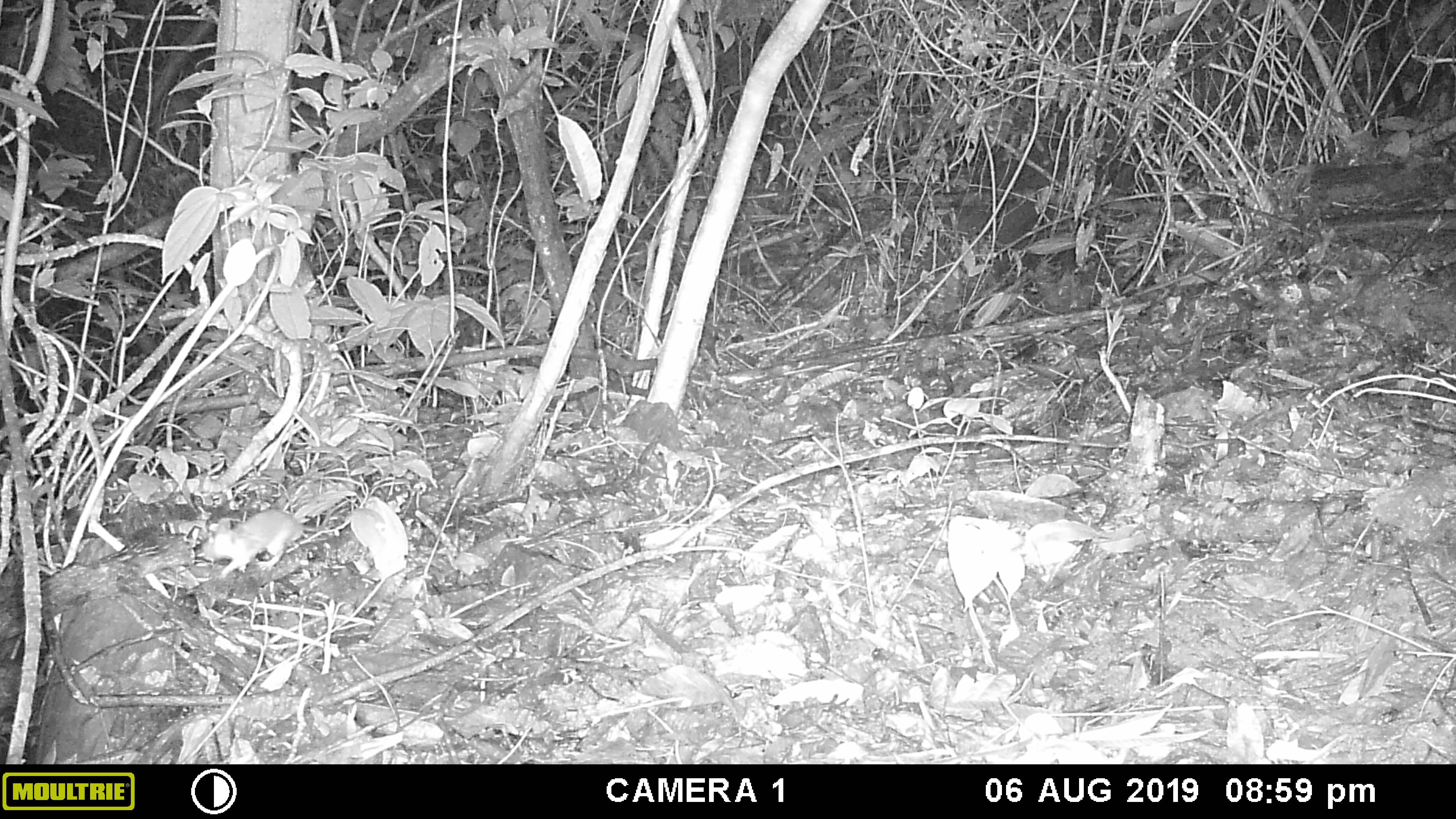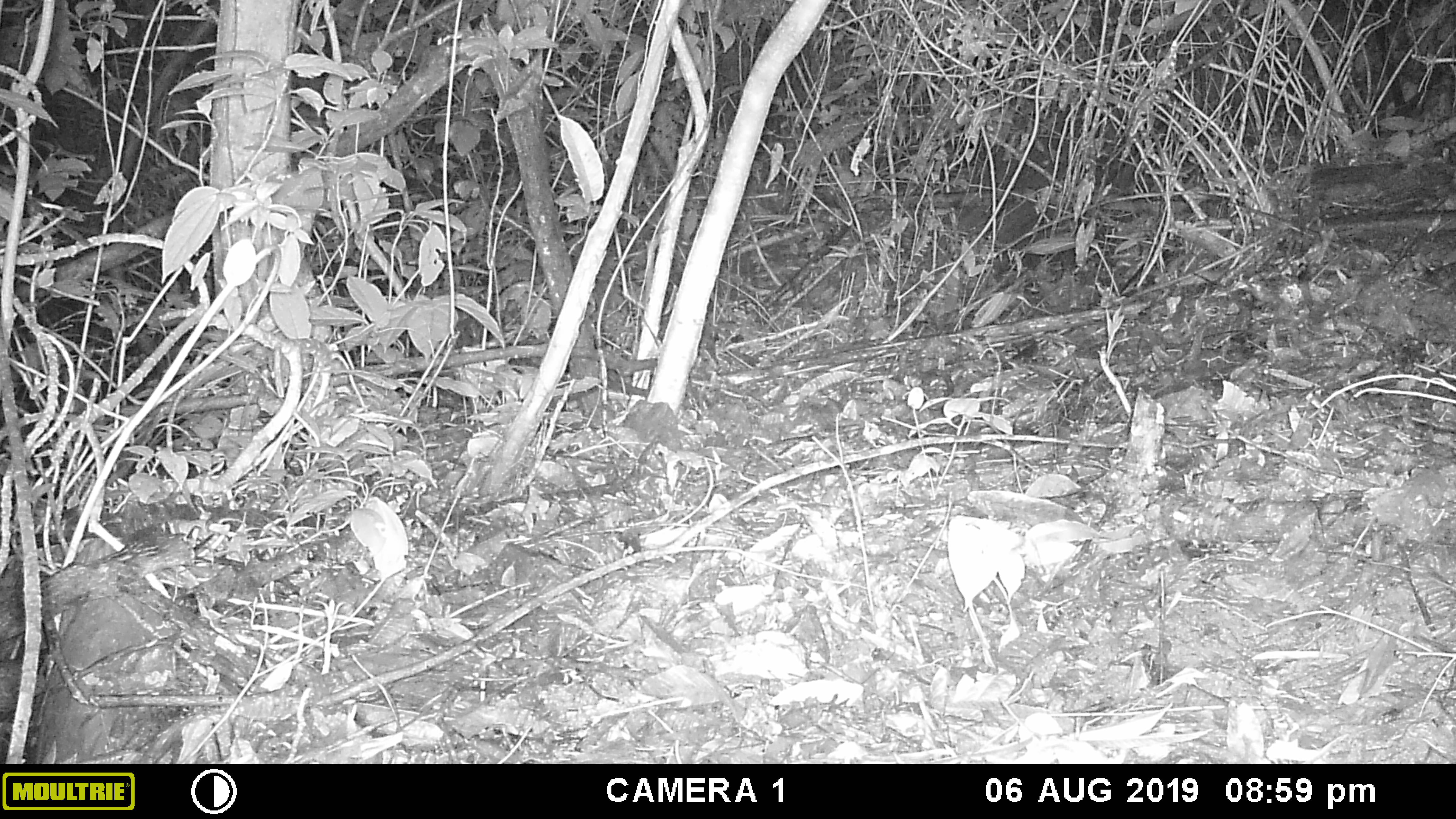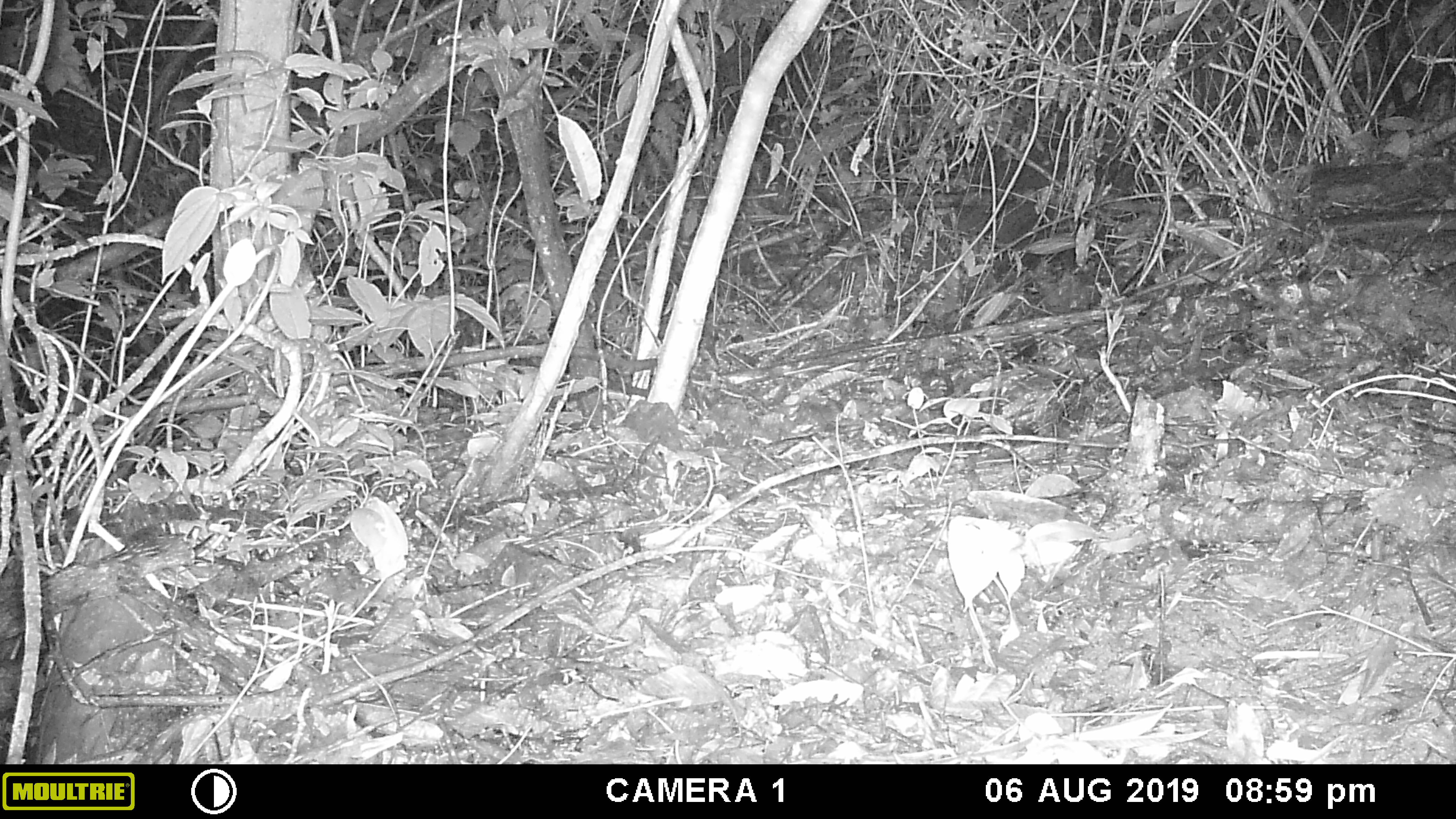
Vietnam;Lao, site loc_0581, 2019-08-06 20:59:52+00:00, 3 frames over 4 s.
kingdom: Animalia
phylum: Chordata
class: Mammalia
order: Rodentia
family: Muridae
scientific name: Muridae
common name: old-world mice and rats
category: unidentified murid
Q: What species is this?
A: Unidentified murid (old-world mice and rats) (Muridae).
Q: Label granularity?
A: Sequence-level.